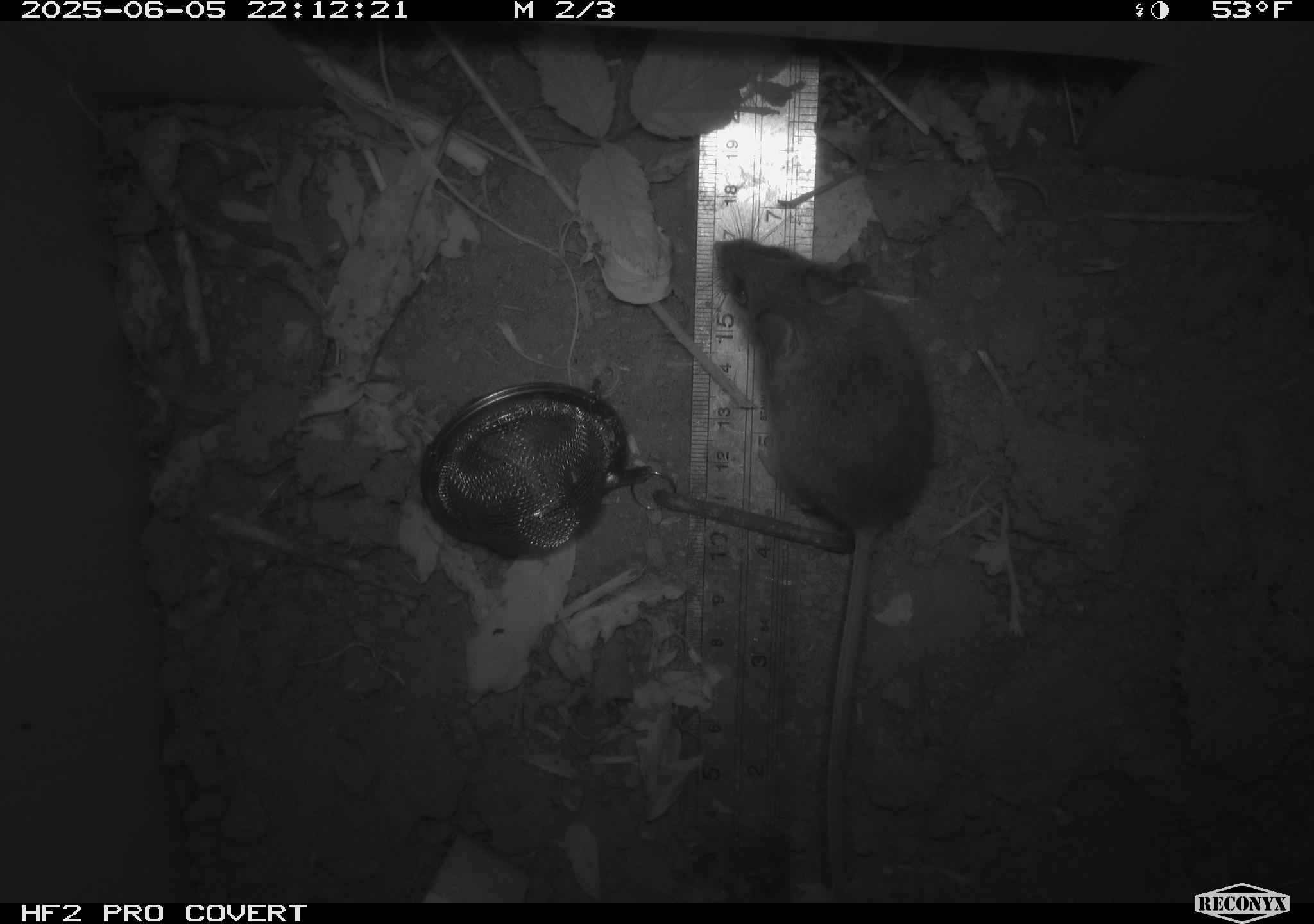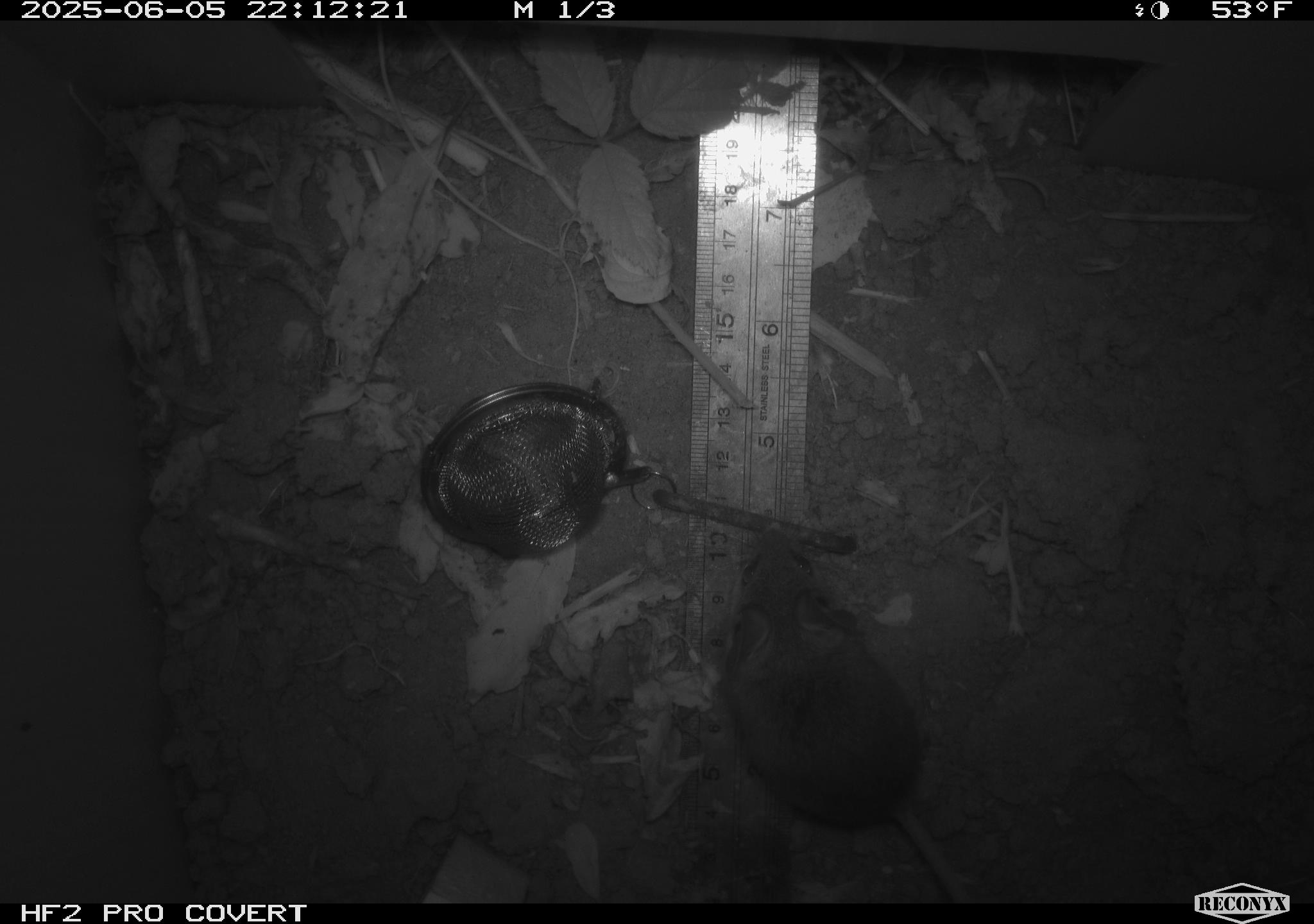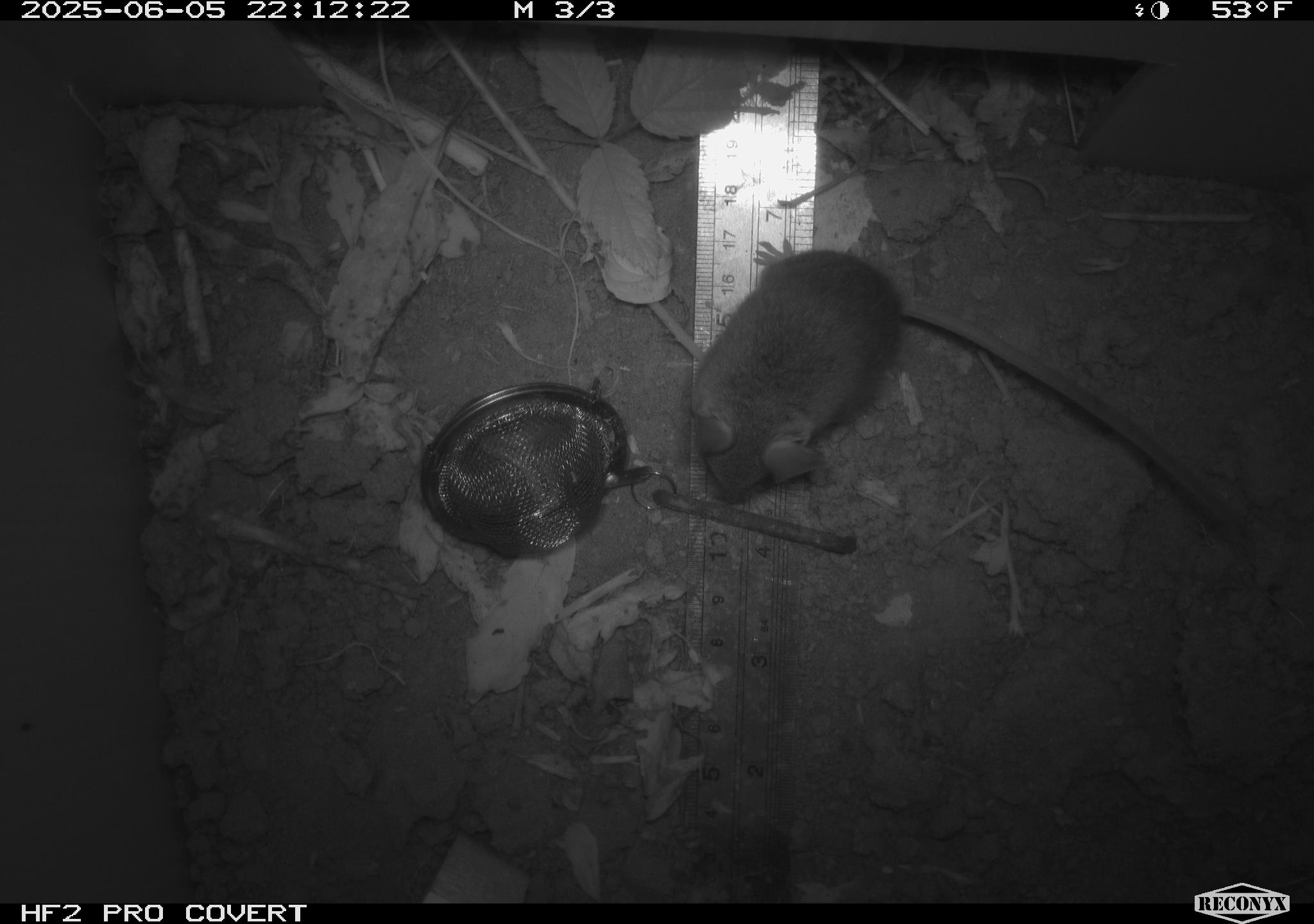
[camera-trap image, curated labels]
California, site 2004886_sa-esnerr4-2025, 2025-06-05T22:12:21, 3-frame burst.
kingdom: Animalia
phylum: Chordata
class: Mammalia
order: Rodentia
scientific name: Rodentia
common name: rodent